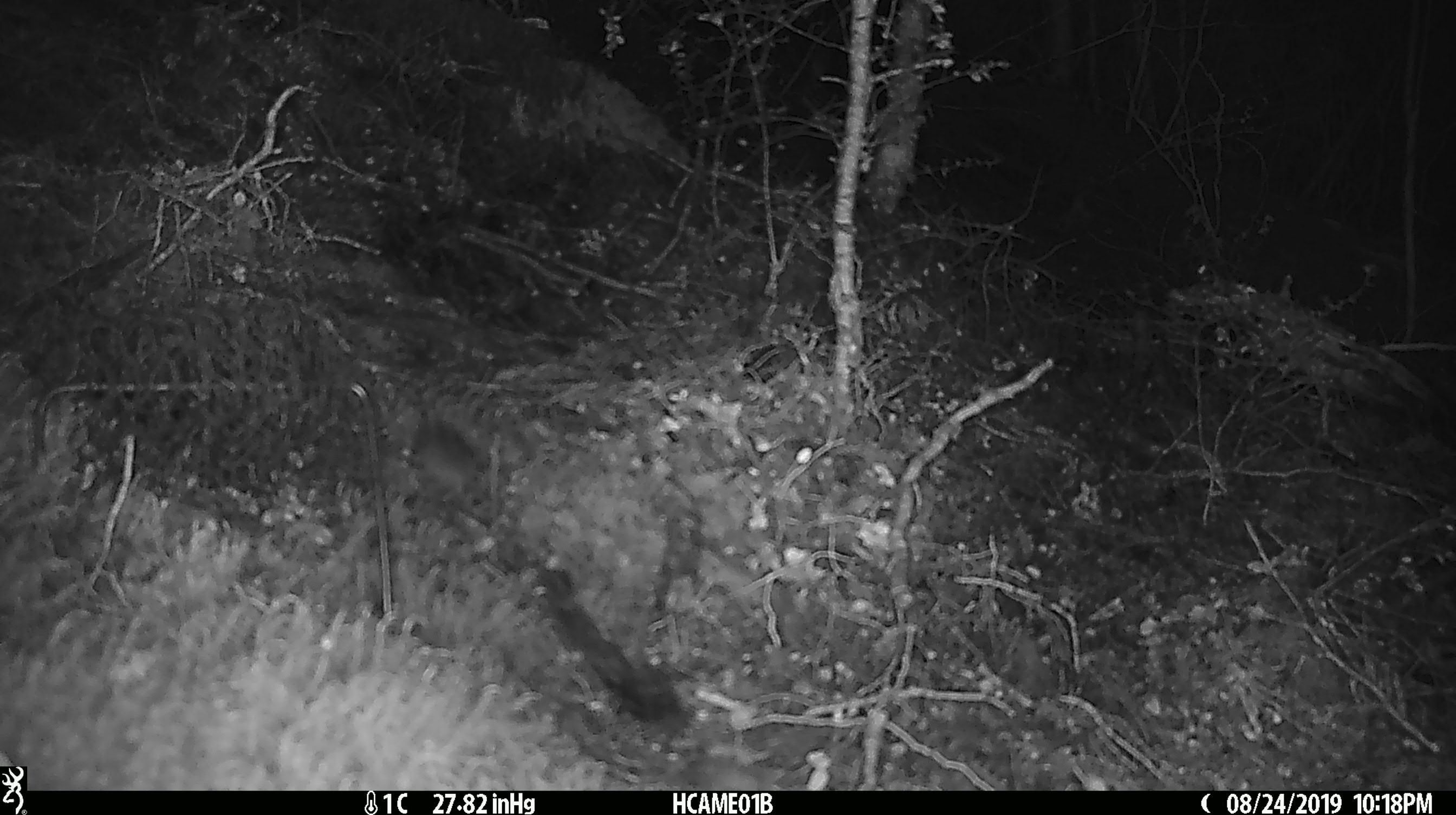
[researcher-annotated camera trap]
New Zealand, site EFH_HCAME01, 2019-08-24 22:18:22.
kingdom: Animalia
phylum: Chordata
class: Mammalia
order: Rodentia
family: Muridae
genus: Mus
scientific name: Mus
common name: mouse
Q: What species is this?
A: Mouse (Mus).